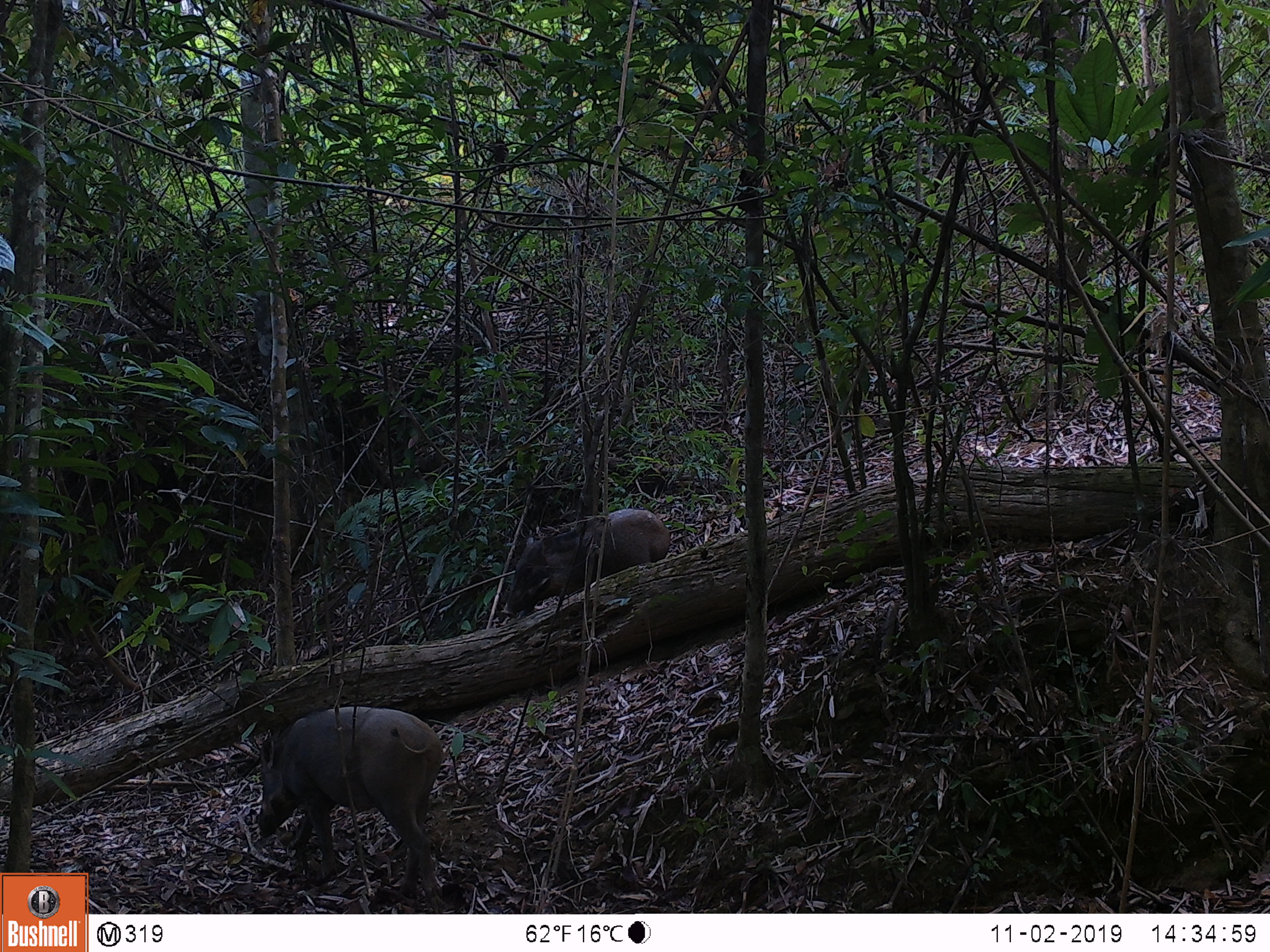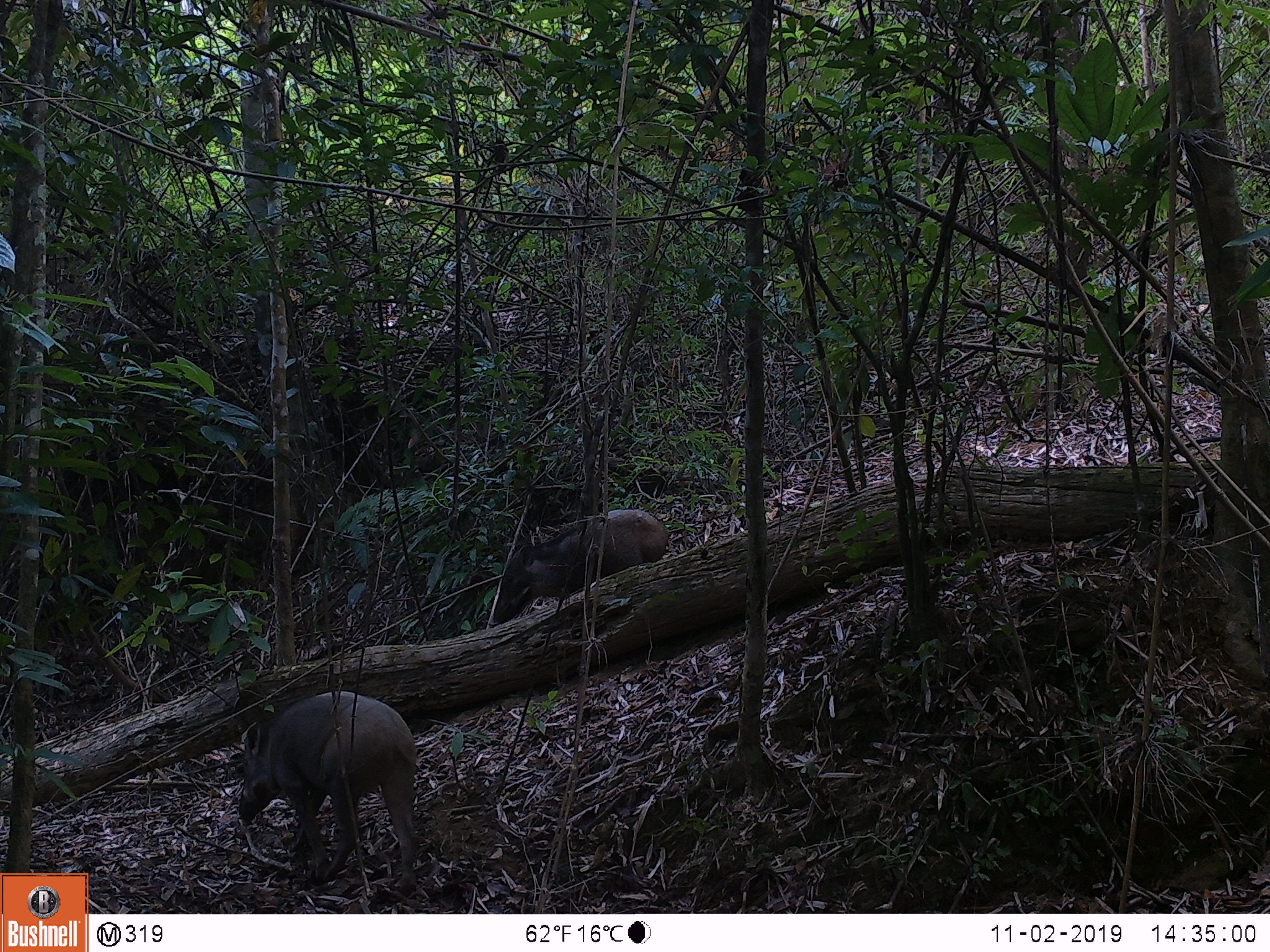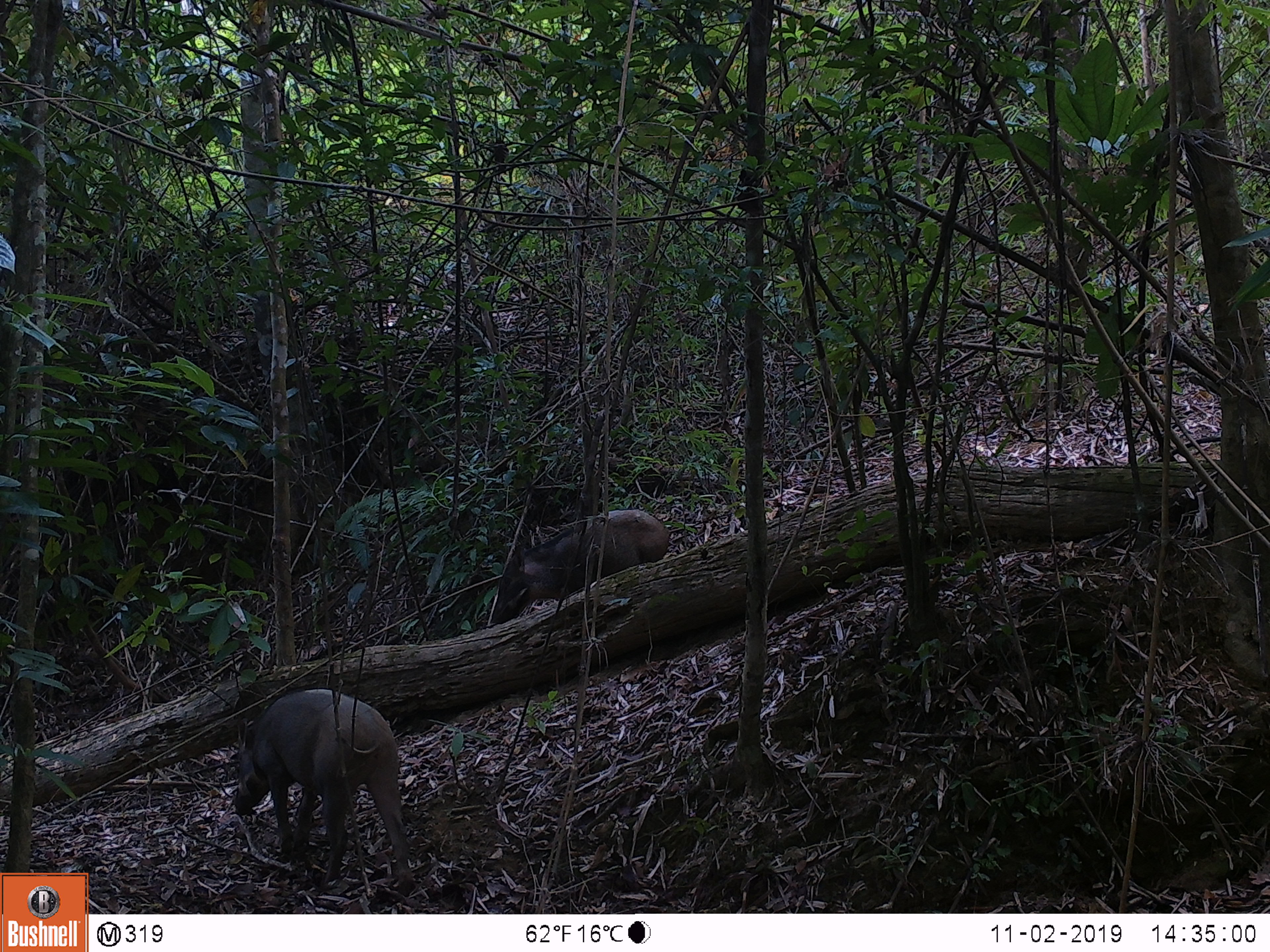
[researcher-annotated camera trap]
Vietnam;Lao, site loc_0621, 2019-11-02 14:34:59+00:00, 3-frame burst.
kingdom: Animalia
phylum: Chordata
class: Mammalia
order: Artiodactyla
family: Suidae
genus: Sus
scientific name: Sus scrofa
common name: eurasian wild pig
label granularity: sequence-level